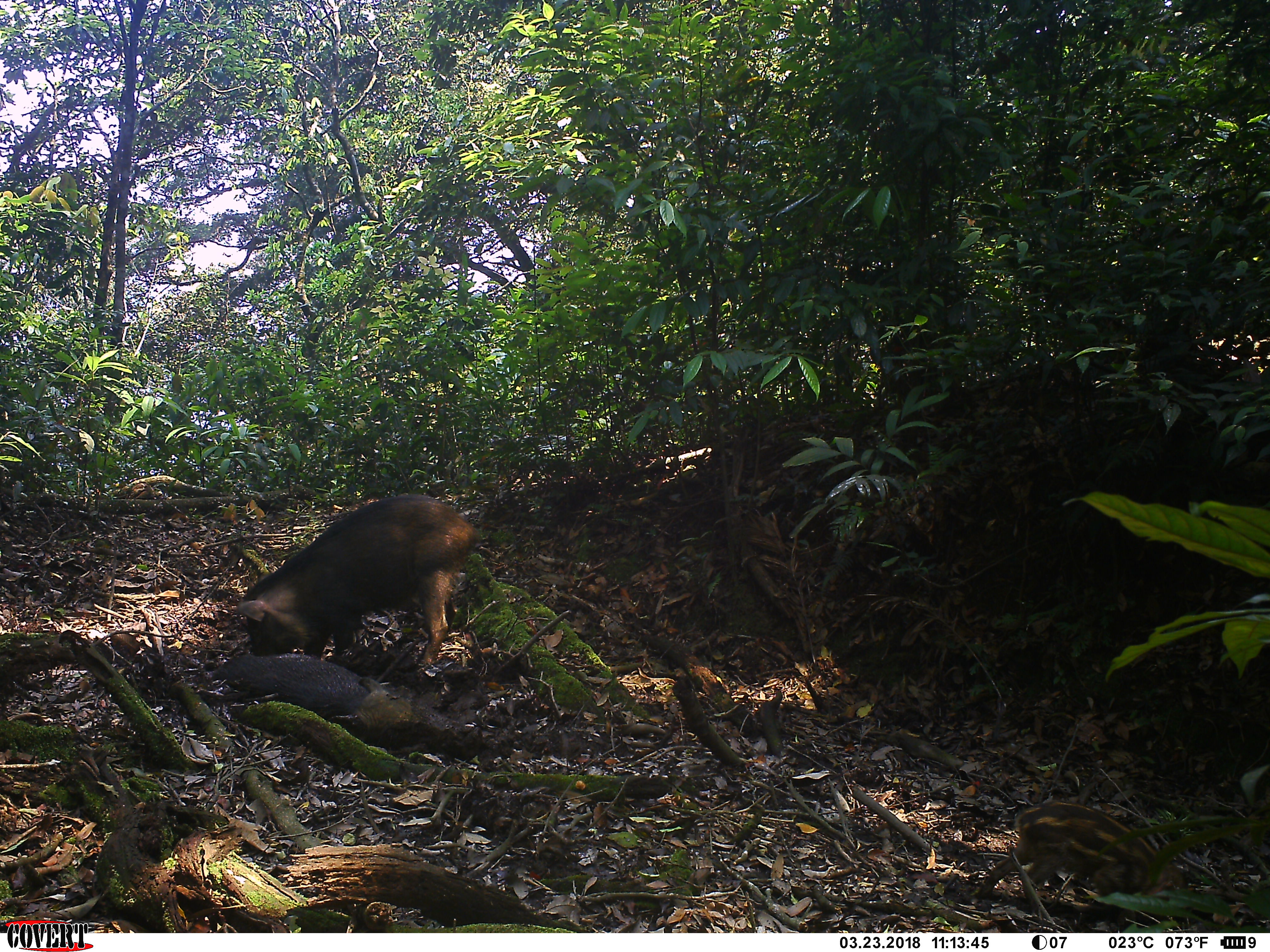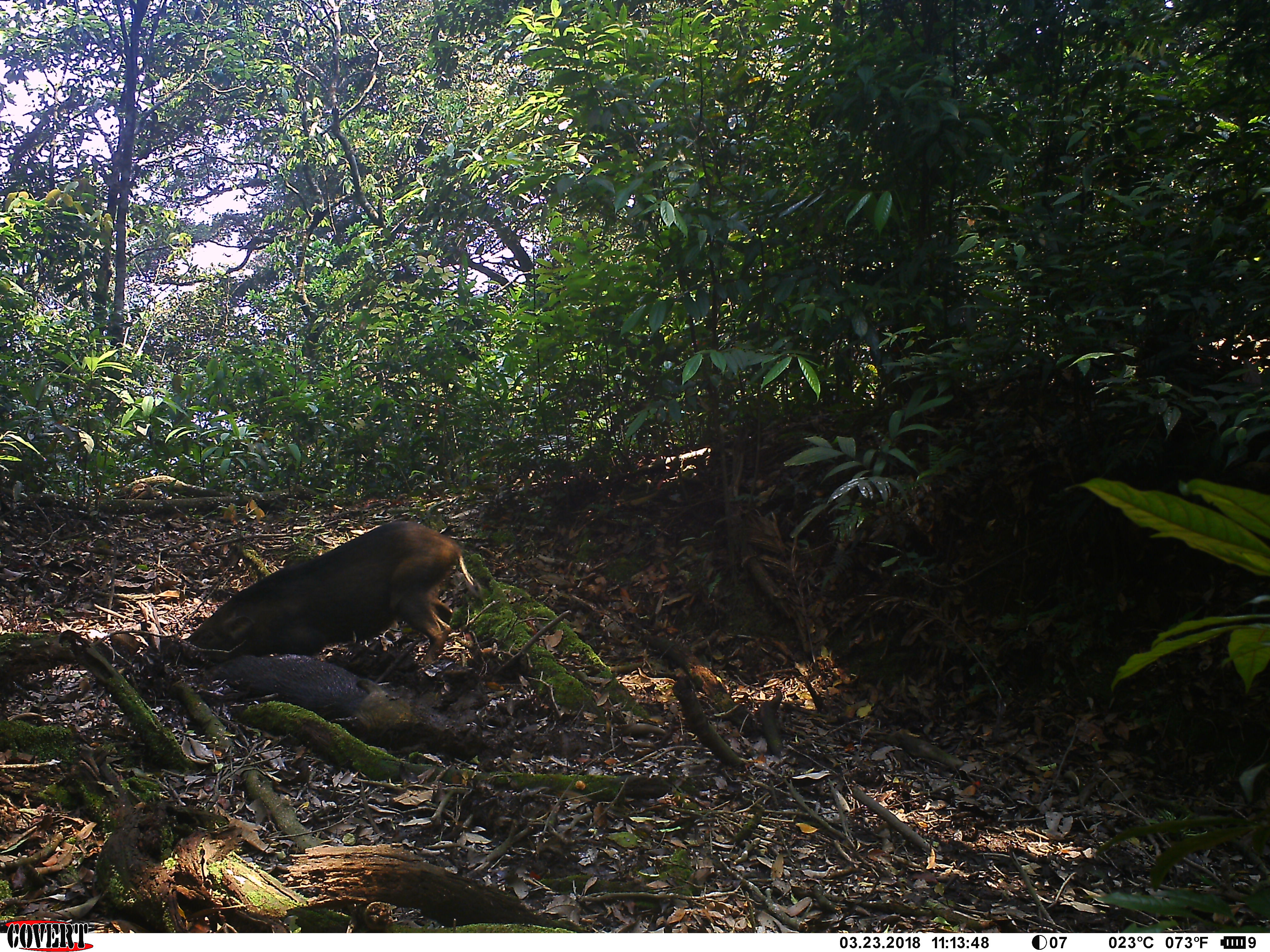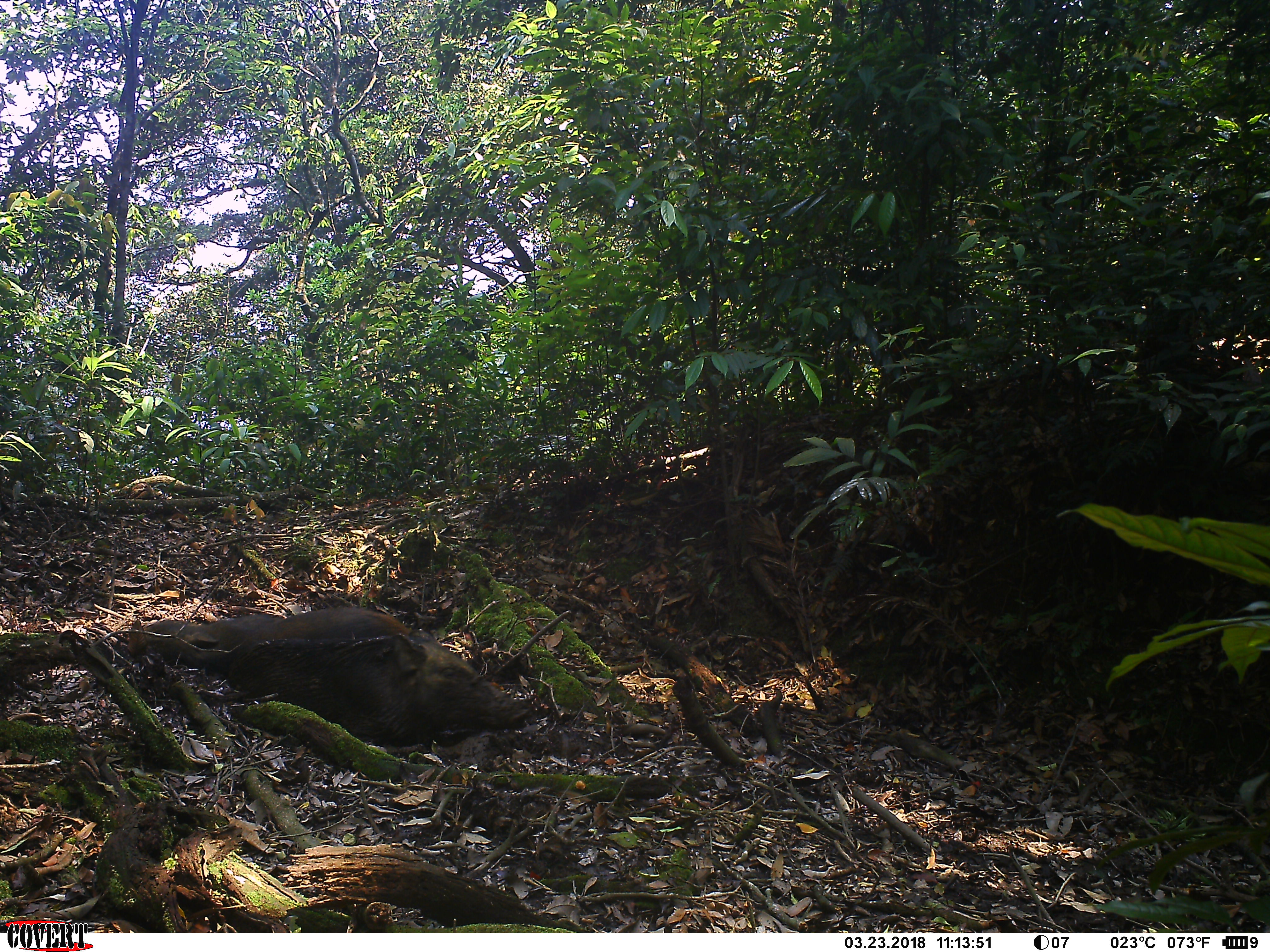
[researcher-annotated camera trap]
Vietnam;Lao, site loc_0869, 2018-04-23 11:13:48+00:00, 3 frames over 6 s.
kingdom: Animalia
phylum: Chordata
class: Mammalia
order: Artiodactyla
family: Suidae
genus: Sus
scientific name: Sus scrofa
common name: eurasian wild pig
Eurasian wild pig (Sus scrofa). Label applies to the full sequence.